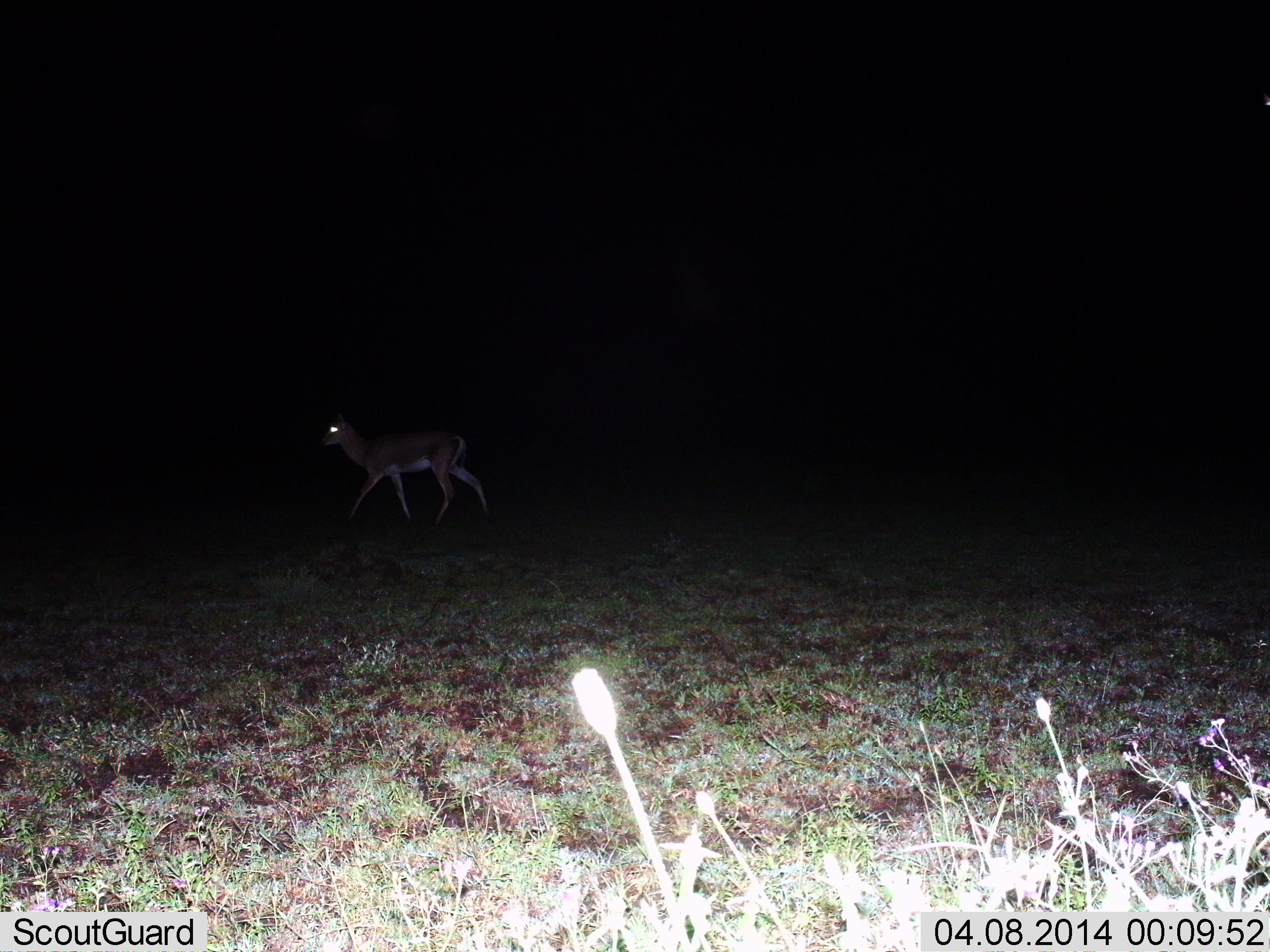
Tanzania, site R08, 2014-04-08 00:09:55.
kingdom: Animalia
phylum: Chordata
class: Mammalia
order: Artiodactyla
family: Bovidae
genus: Eudorcas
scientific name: Eudorcas thomsonii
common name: thomson's gazelle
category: gazellethomsons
Gazellethomsons (thomson's gazelle) (Eudorcas thomsonii), count 1. Behavior (volunteer vote fractions): standing 12%, resting 0%, moving 88%, interacting 0%. Young present (vote fraction): 0%. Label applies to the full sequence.